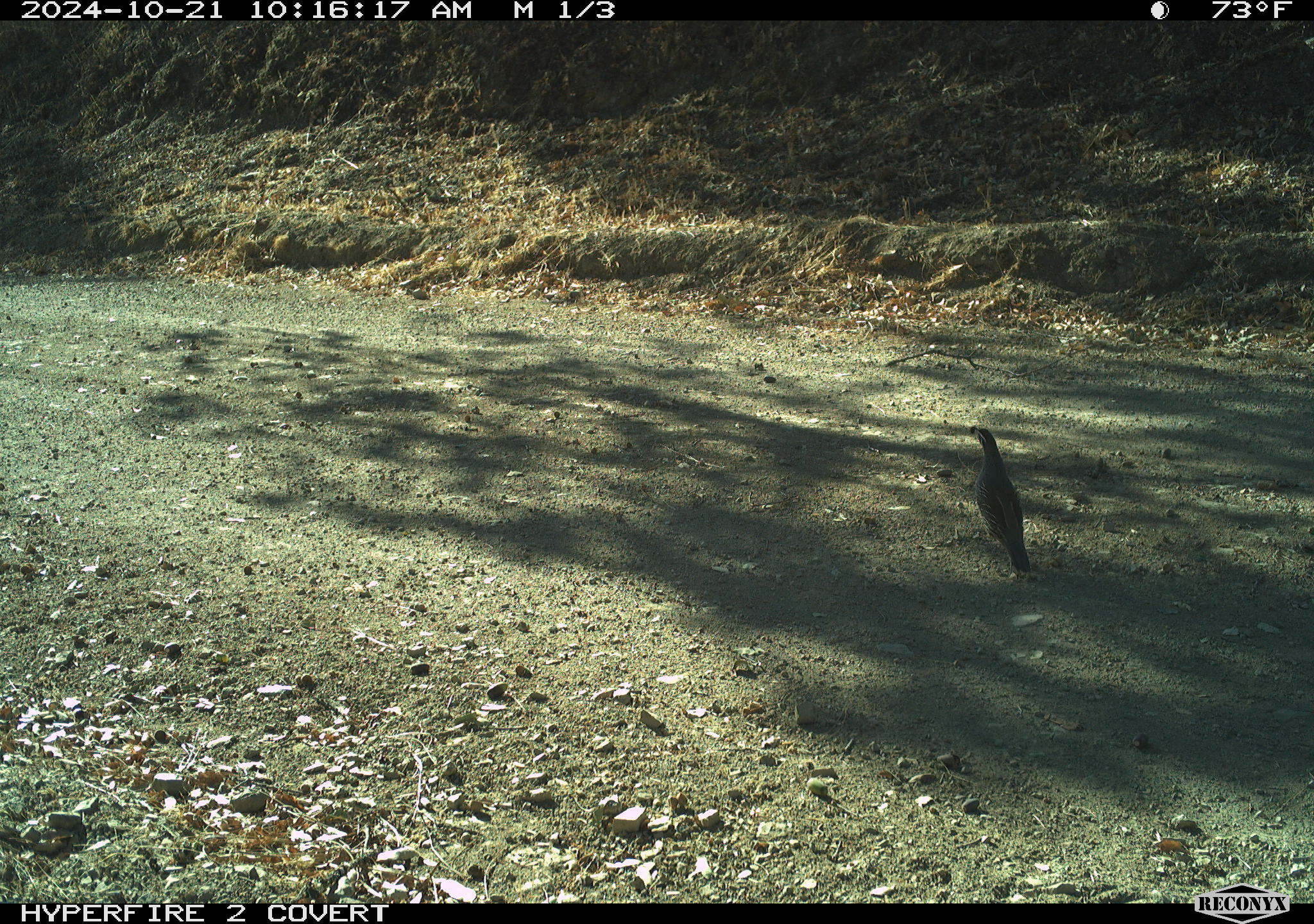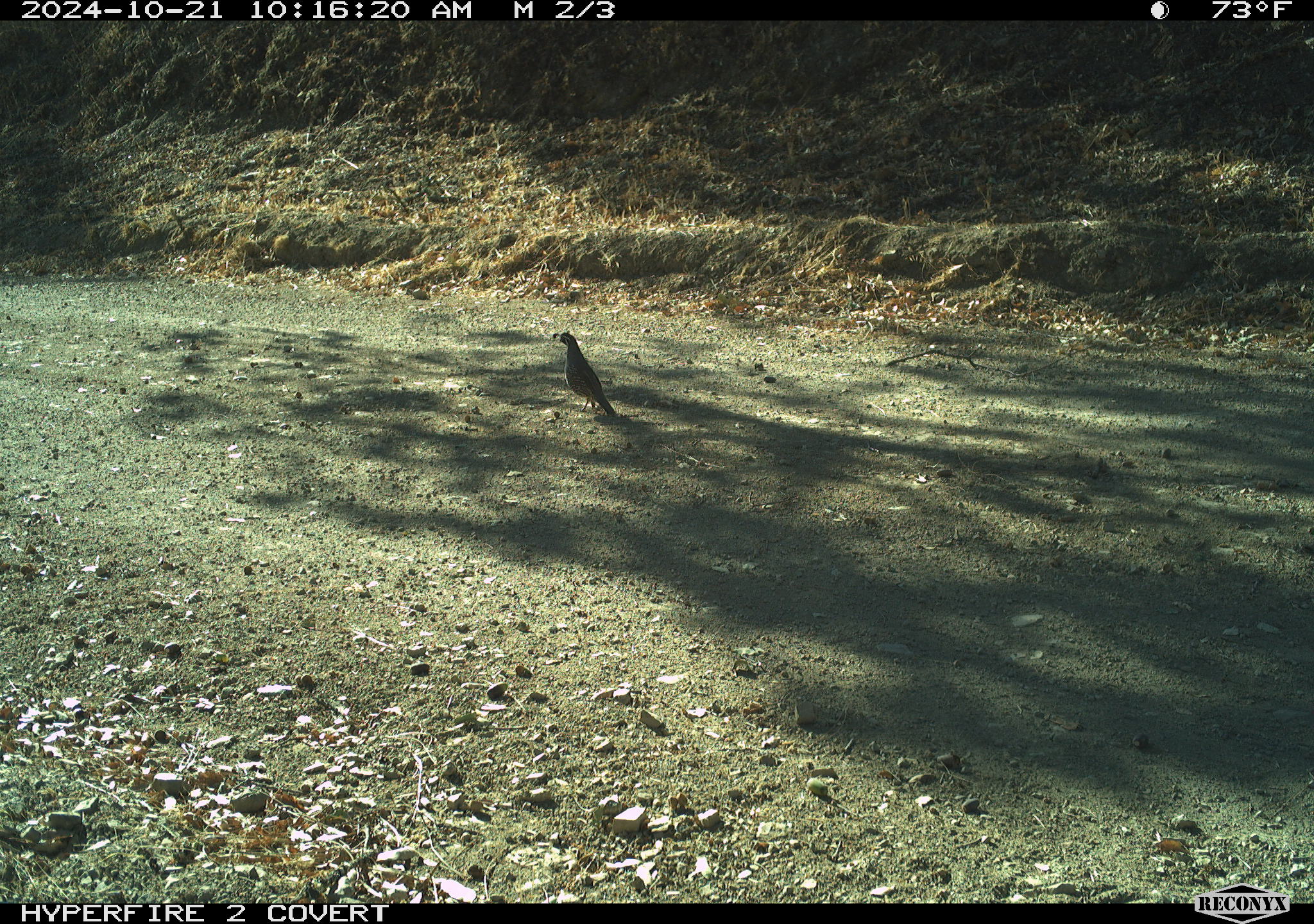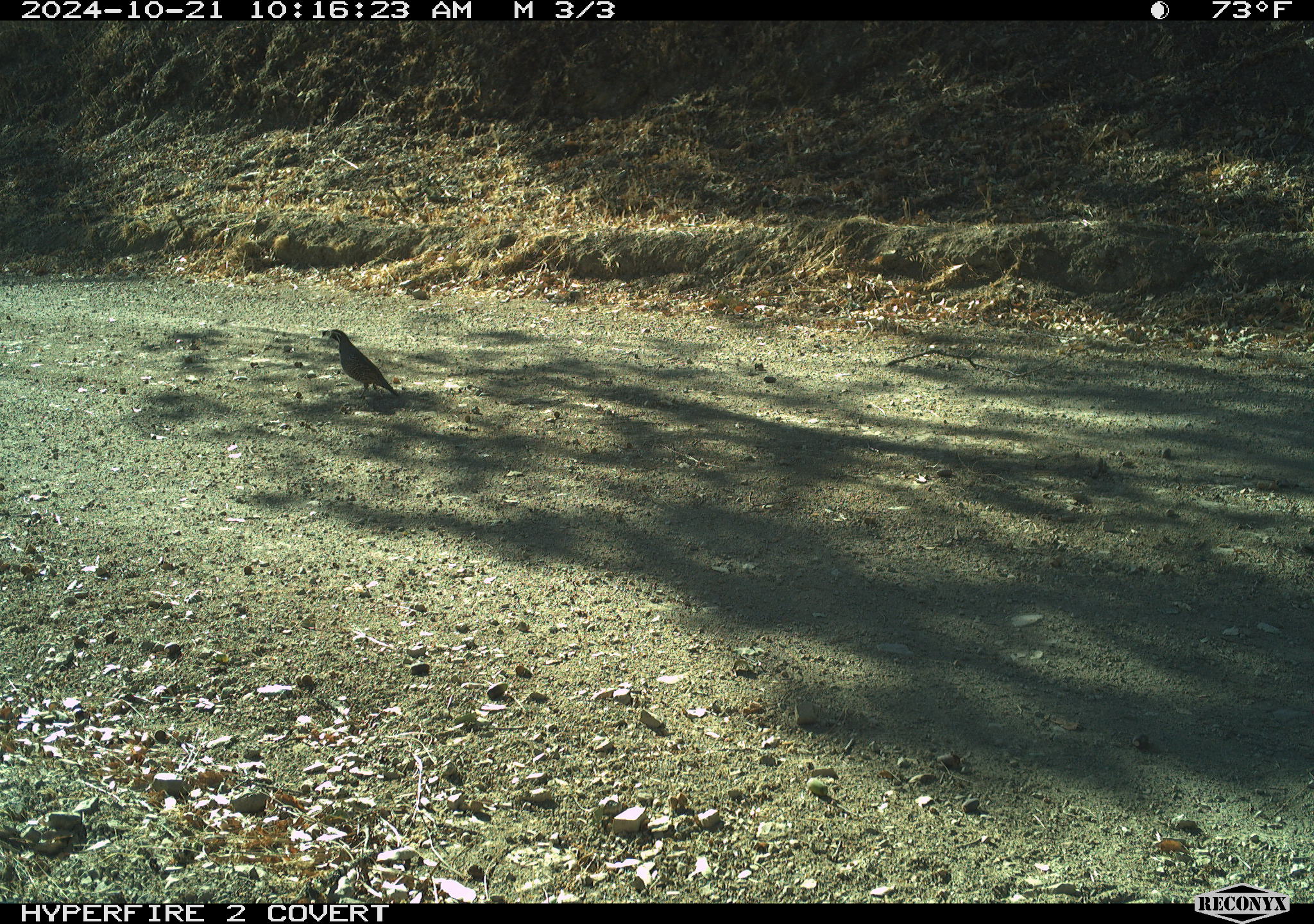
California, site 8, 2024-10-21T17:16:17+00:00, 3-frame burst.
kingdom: Animalia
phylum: Chordata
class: Aves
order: Galliformes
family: Odontophoridae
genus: Callipepla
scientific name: Callipepla californica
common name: california quail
California quail (Callipepla californica).